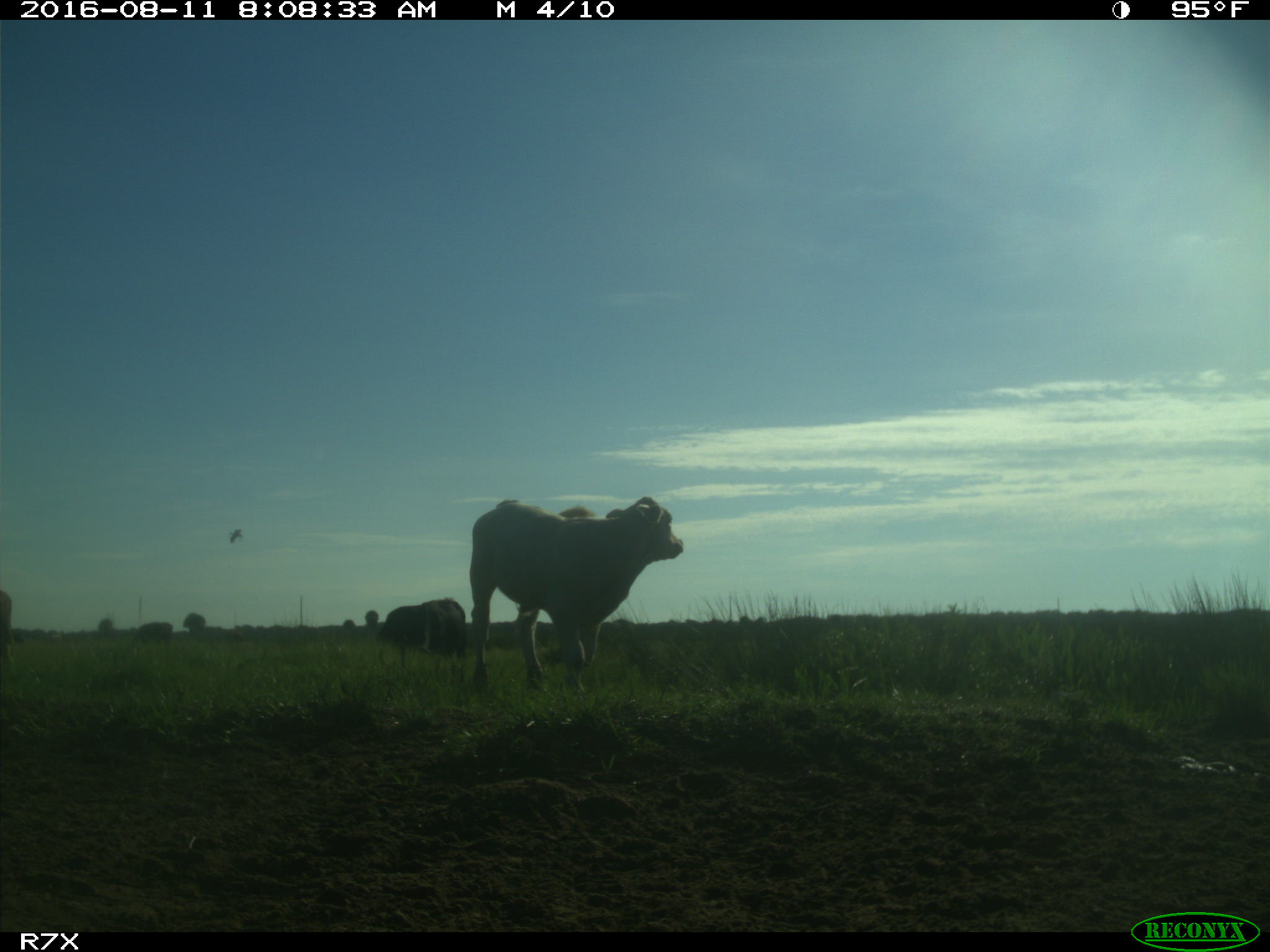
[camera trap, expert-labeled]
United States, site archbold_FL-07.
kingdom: Animalia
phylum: Chordata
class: Mammalia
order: Artiodactyla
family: Bovidae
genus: Bos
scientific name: Bos taurus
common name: domestic cow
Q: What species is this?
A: Bos taurus (domestic cow).